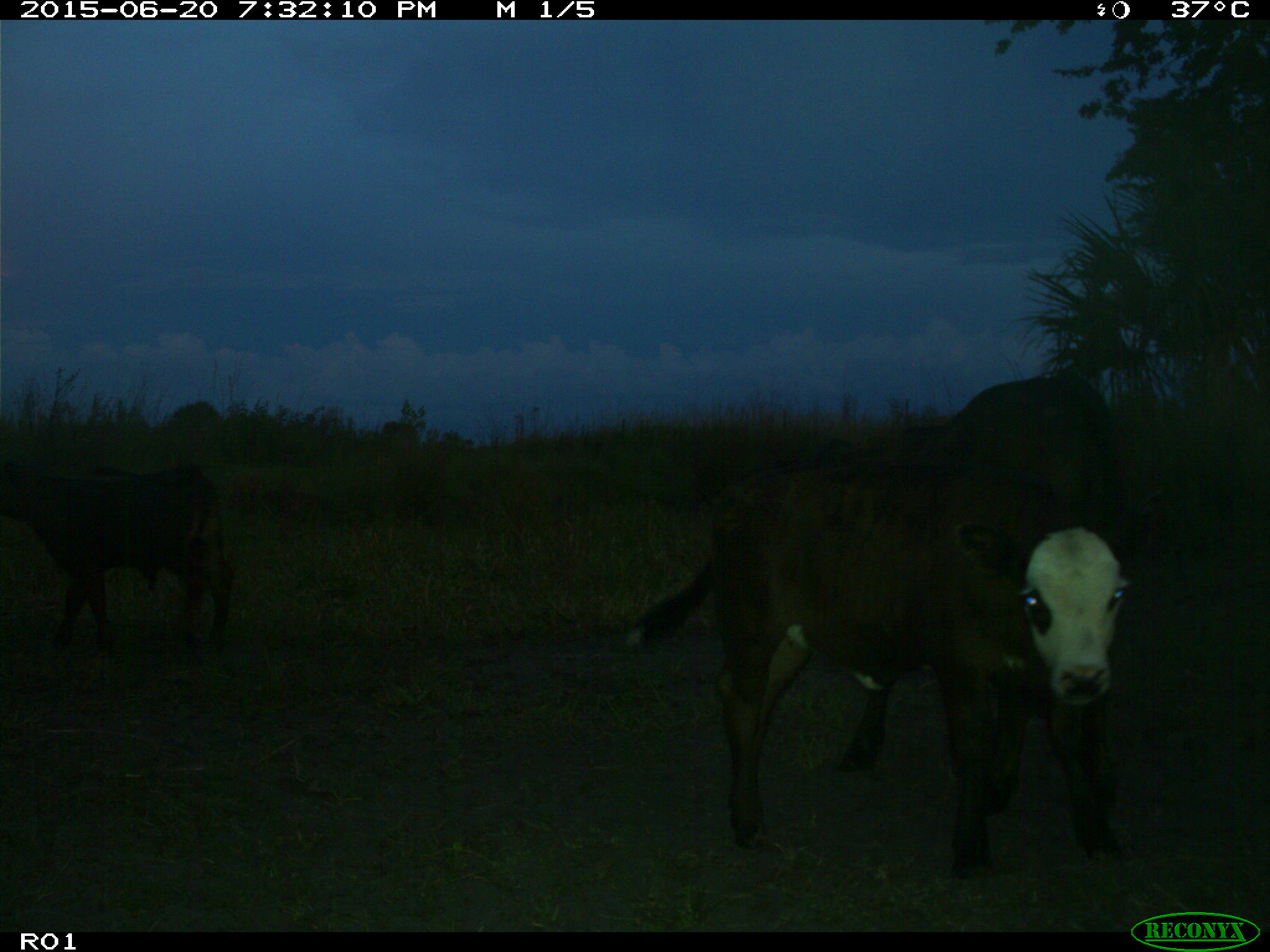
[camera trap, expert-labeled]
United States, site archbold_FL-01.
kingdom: Animalia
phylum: Chordata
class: Mammalia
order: Artiodactyla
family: Bovidae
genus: Bos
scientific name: Bos taurus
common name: domestic cow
Bos taurus (domestic cow).